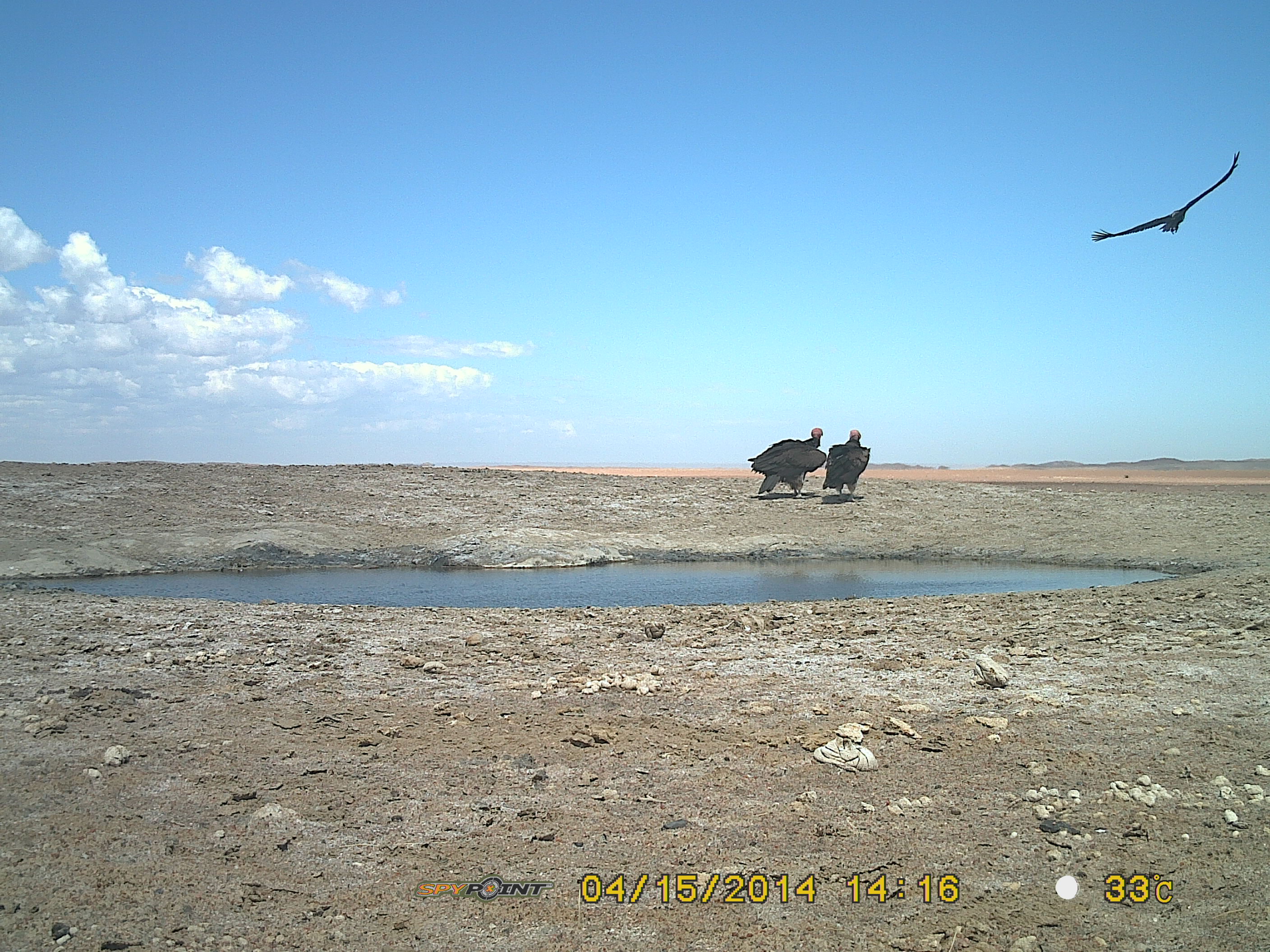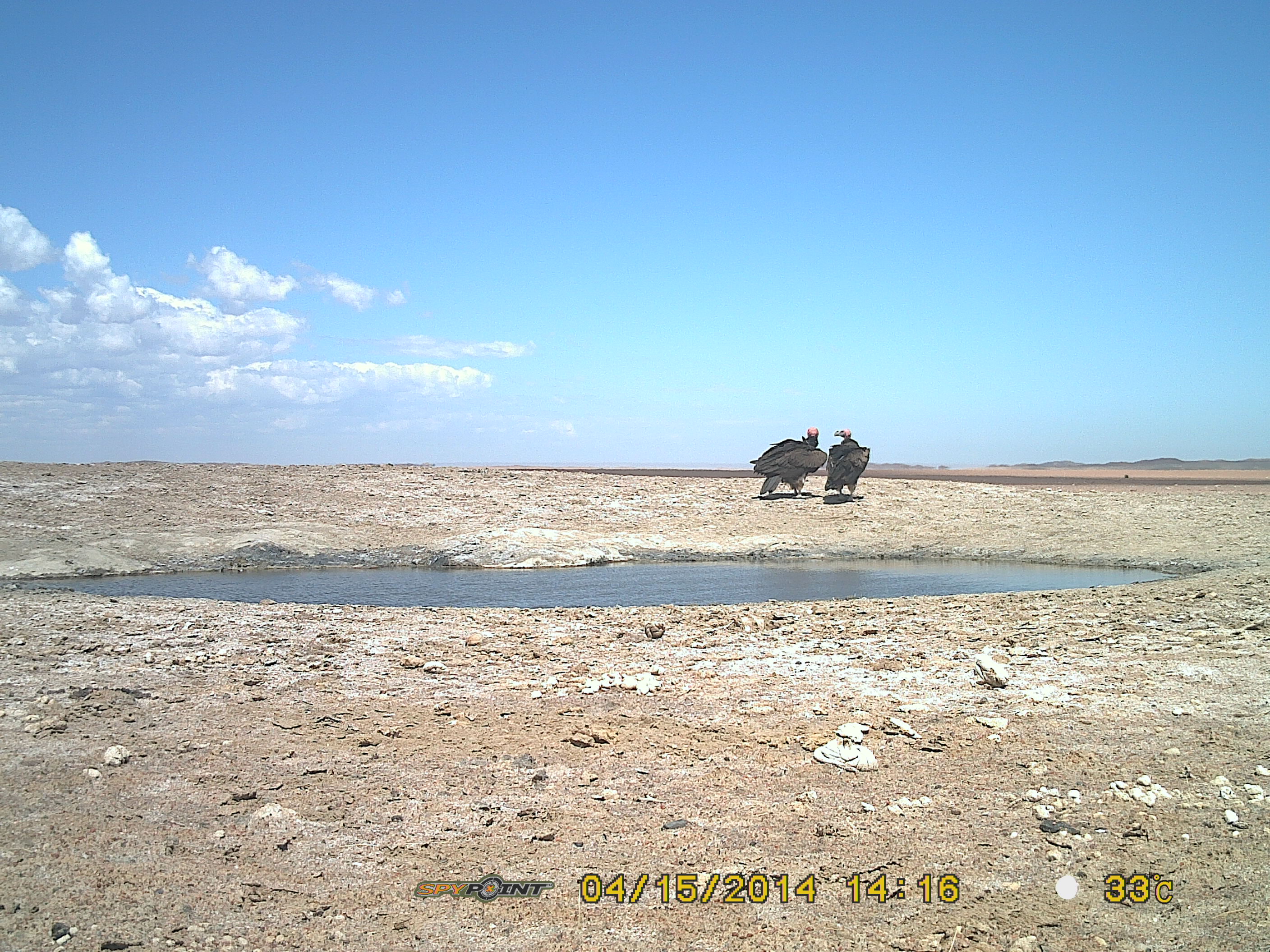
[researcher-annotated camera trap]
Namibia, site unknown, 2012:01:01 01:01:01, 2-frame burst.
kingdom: Animalia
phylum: Chordata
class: Aves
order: Accipitriformes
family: Accipitridae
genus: Torgos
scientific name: Torgos tracheliotos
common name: lappet-faced vulture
Torgos tracheliotos (lappet-faced vulture).